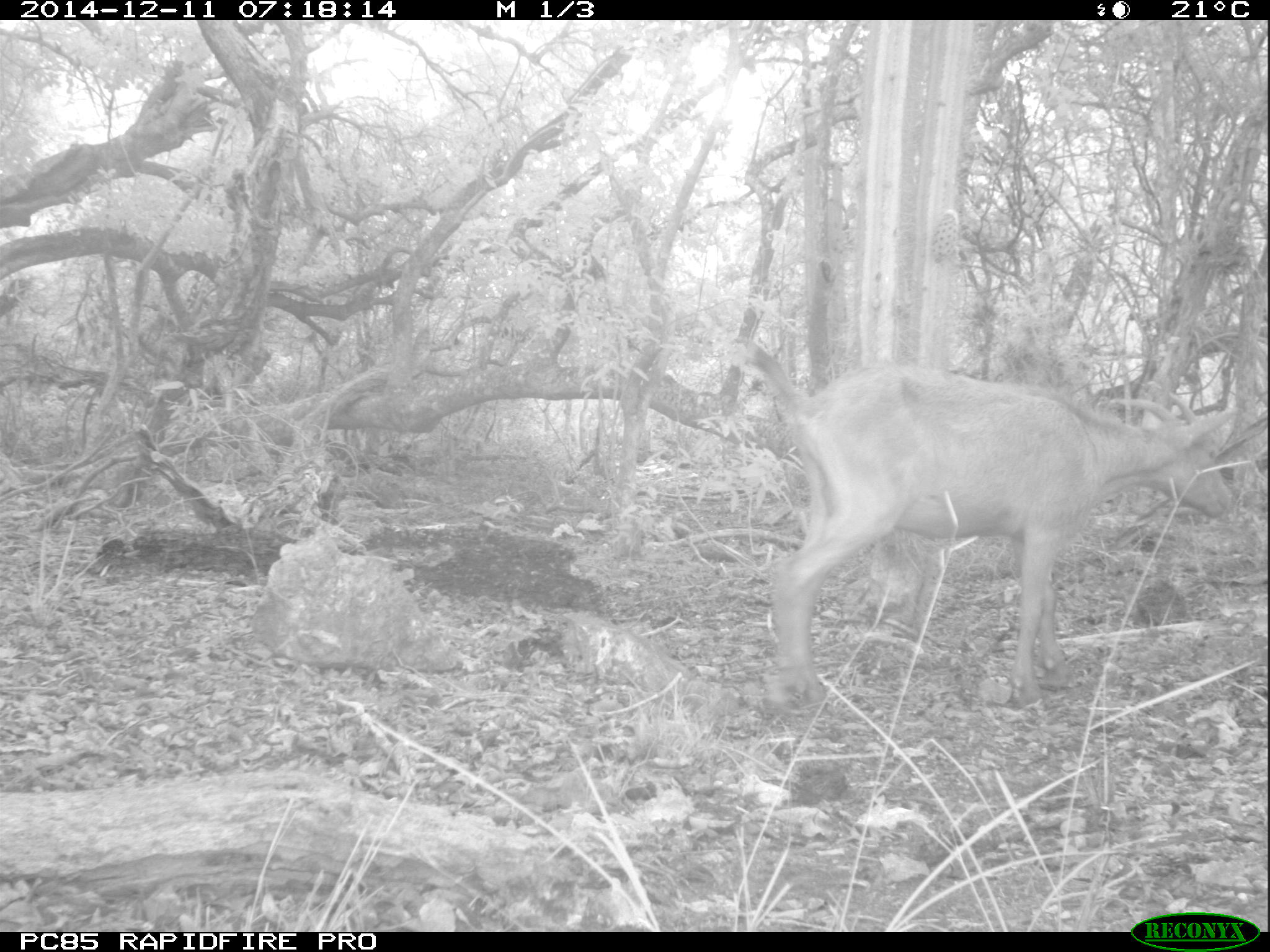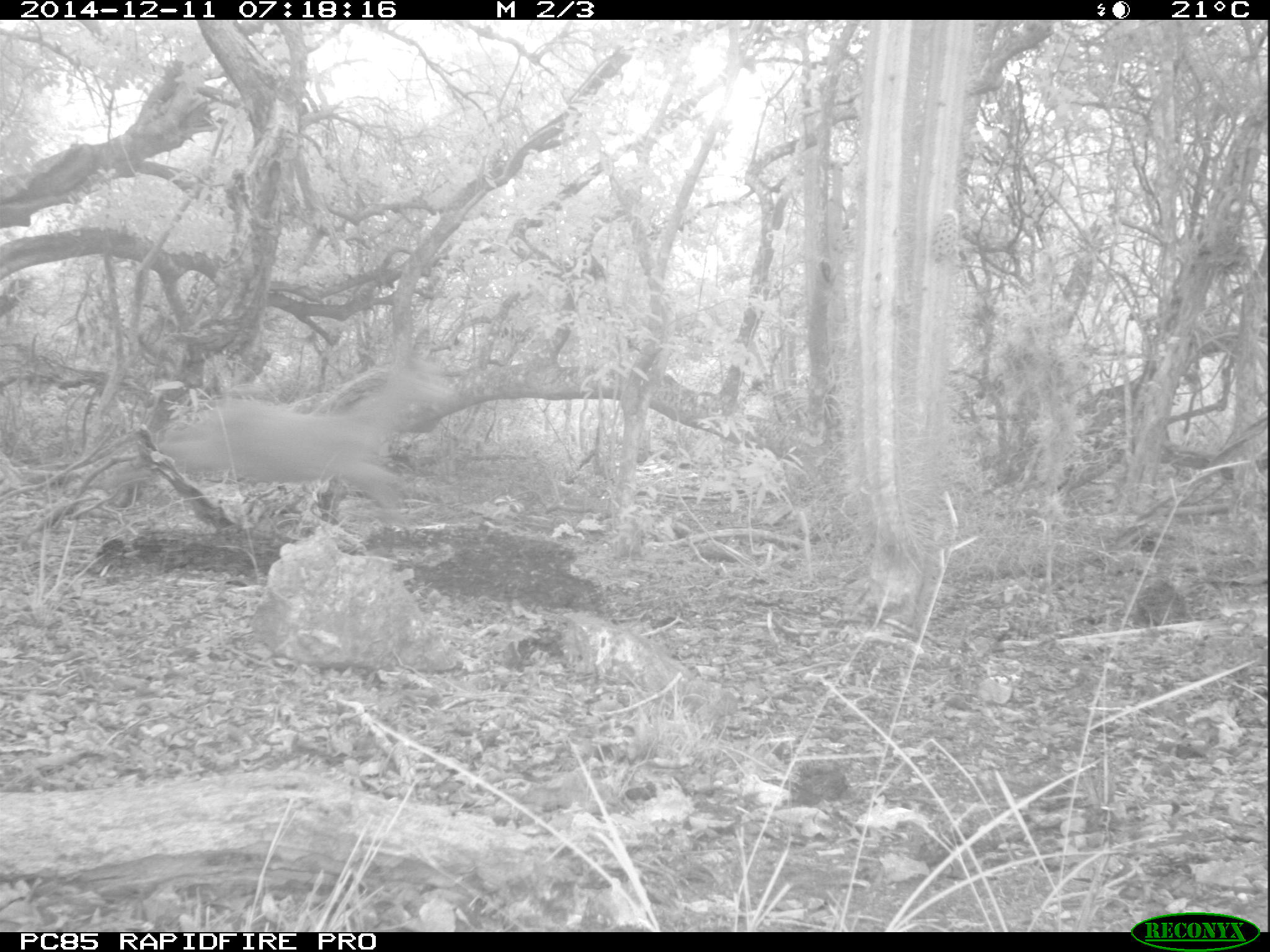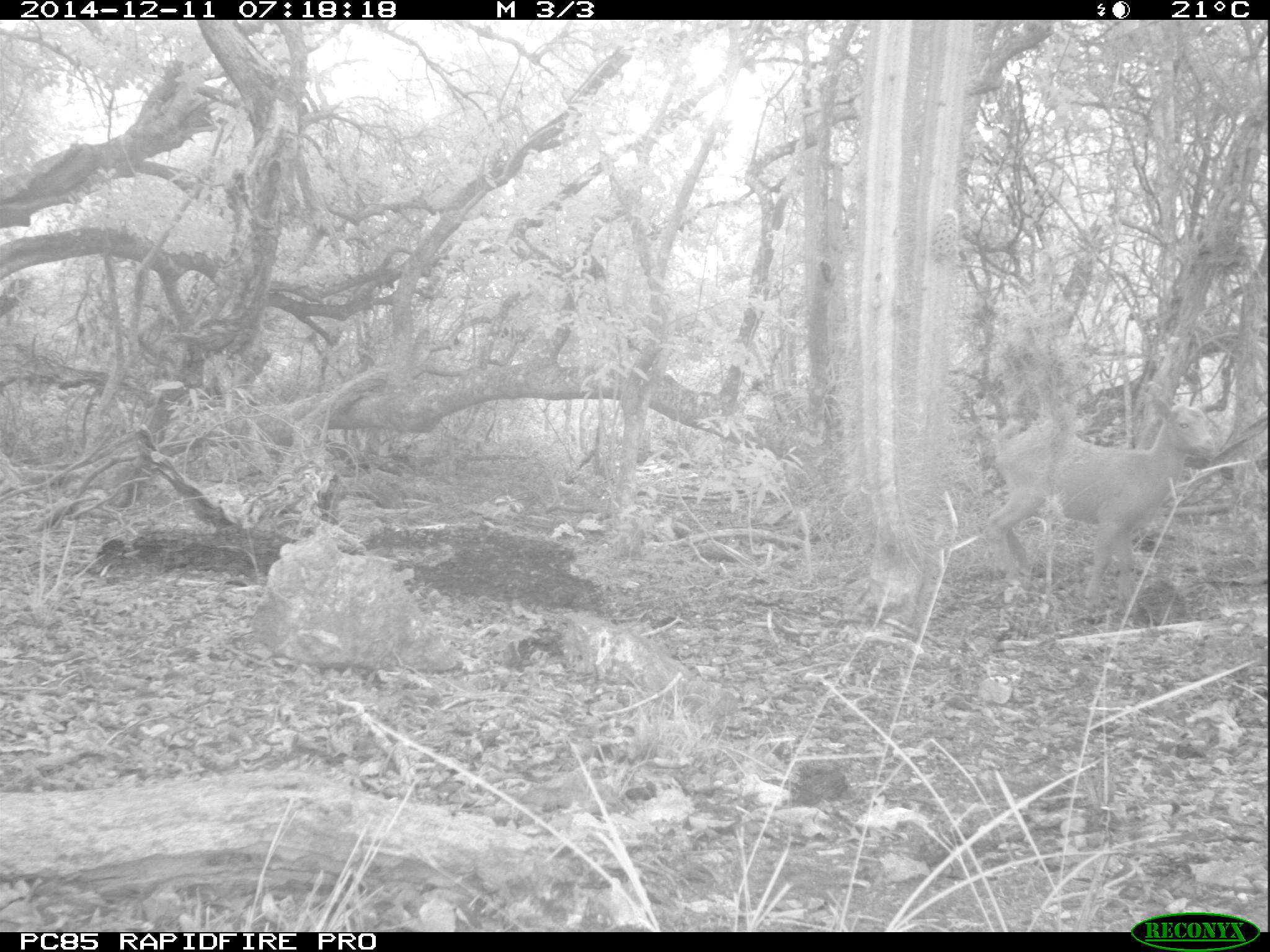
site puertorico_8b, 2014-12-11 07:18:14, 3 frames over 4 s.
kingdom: Animalia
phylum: Chordata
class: Mammalia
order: Artiodactyla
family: Bovidae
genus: Capra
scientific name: Capra hircus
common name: goat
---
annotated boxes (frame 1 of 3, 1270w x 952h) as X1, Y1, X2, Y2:
goat: 734, 336, 1232, 715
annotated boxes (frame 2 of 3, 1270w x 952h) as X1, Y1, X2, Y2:
goat: 128, 336, 448, 531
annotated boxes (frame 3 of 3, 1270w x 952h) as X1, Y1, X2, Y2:
goat: 979, 391, 1217, 624